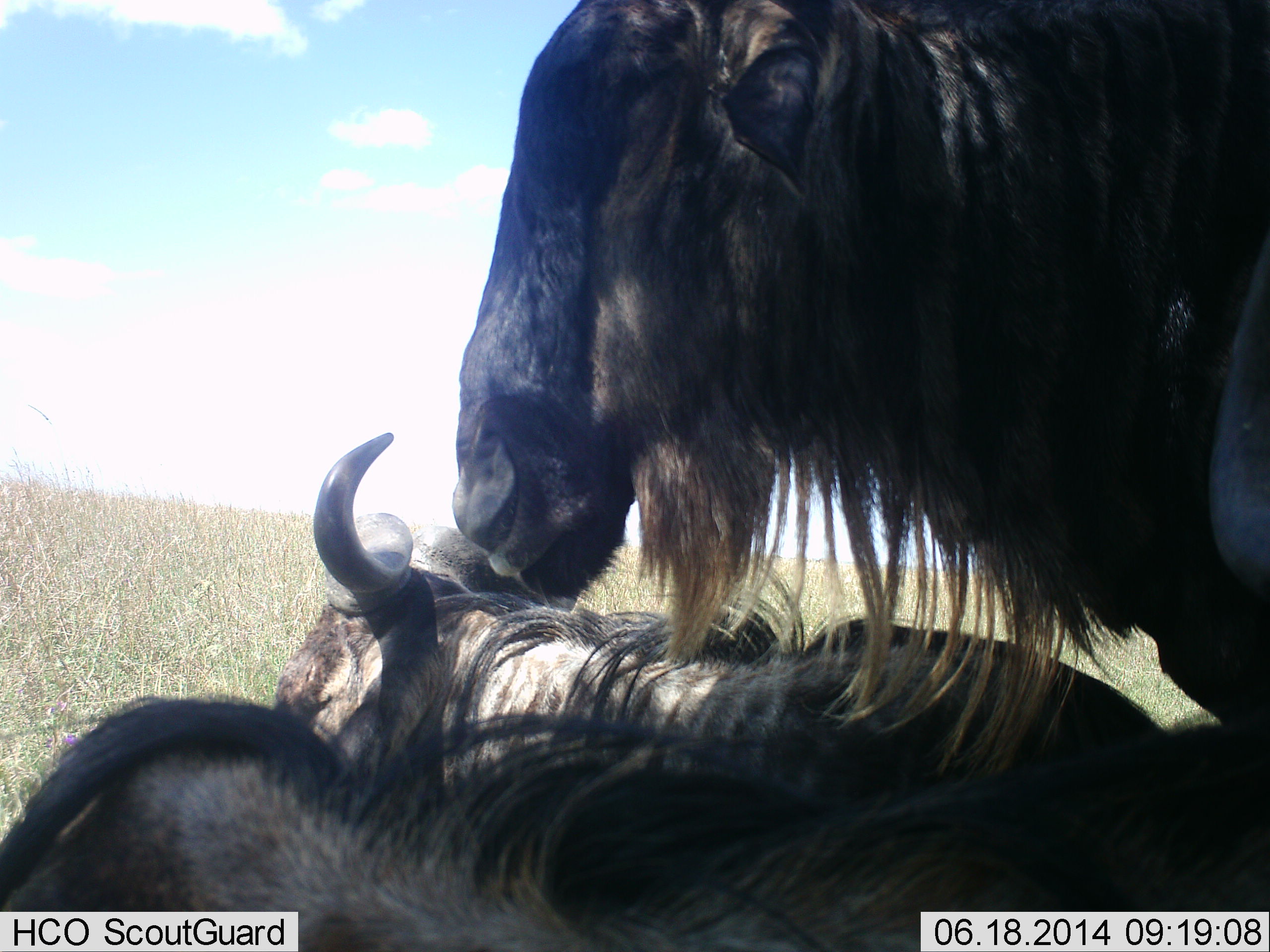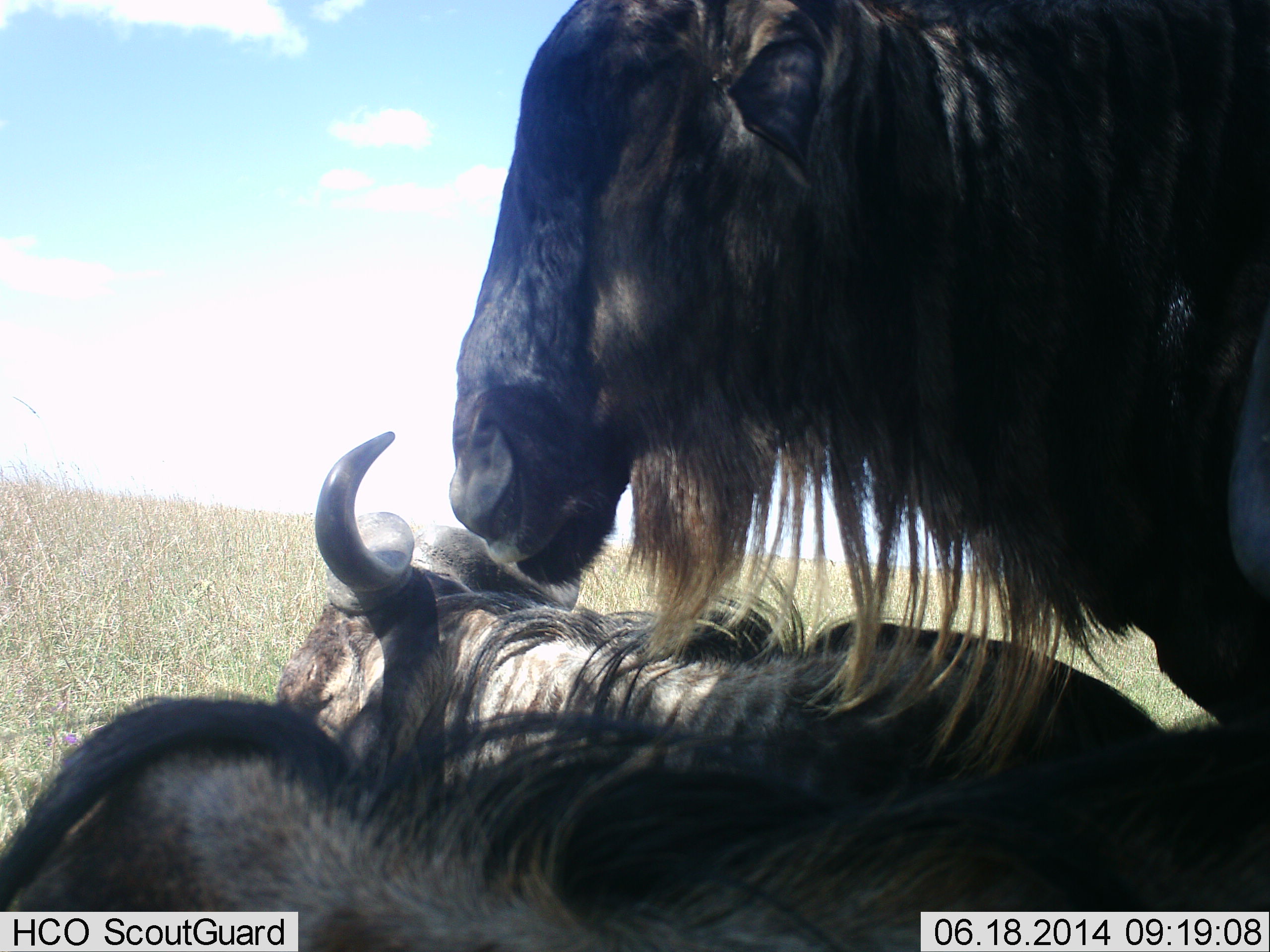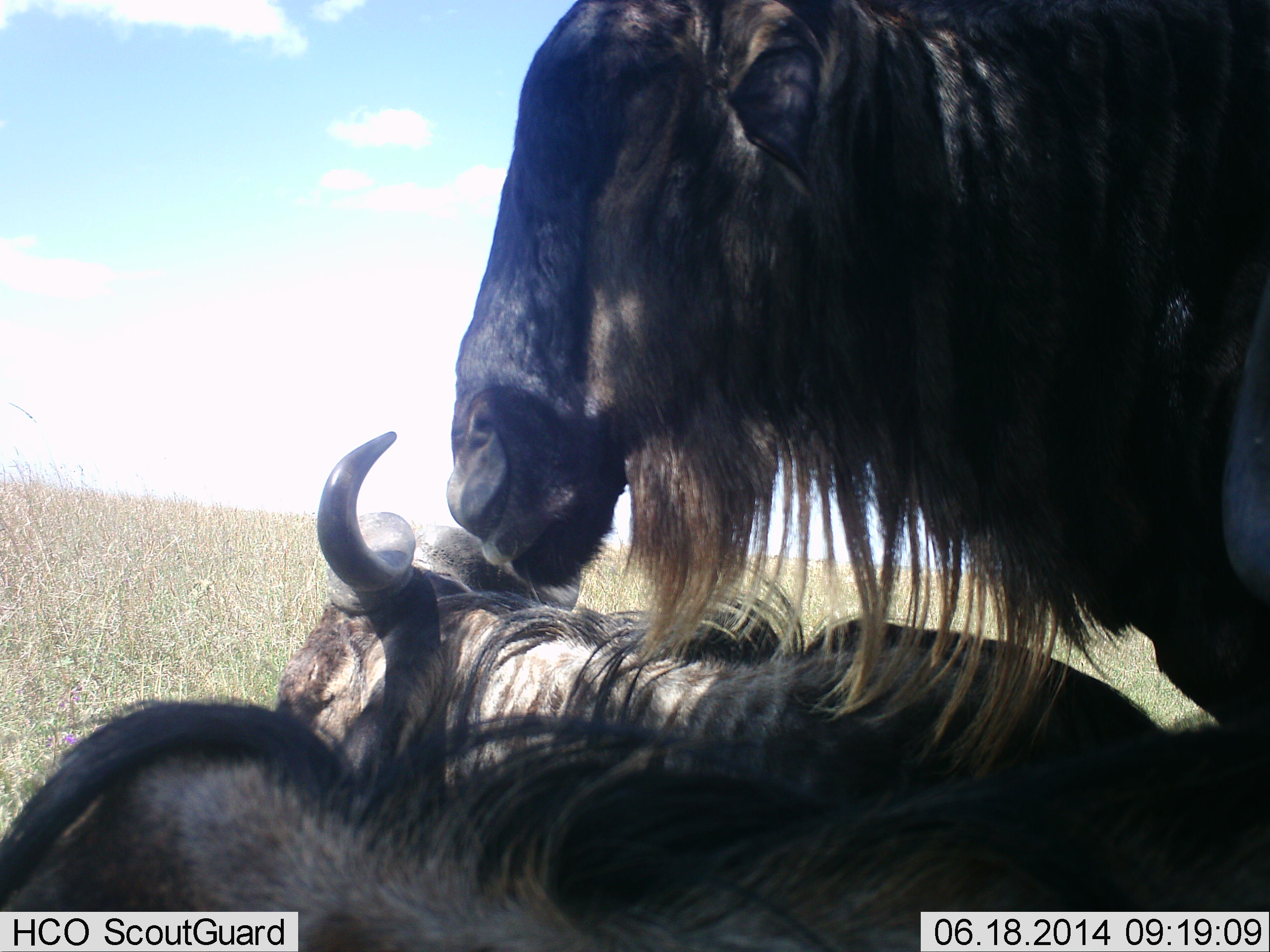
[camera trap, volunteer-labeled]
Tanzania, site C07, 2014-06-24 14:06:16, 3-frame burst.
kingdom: Animalia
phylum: Chordata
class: Mammalia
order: Artiodactyla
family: Bovidae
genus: Connochaetes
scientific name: Connochaetes taurinus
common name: blue wildebeest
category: wildebeest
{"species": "wildebeest (blue wildebeest) (Connochaetes taurinus)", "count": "3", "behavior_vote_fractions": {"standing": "50%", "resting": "80%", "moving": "0%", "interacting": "20%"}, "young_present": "0%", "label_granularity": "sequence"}